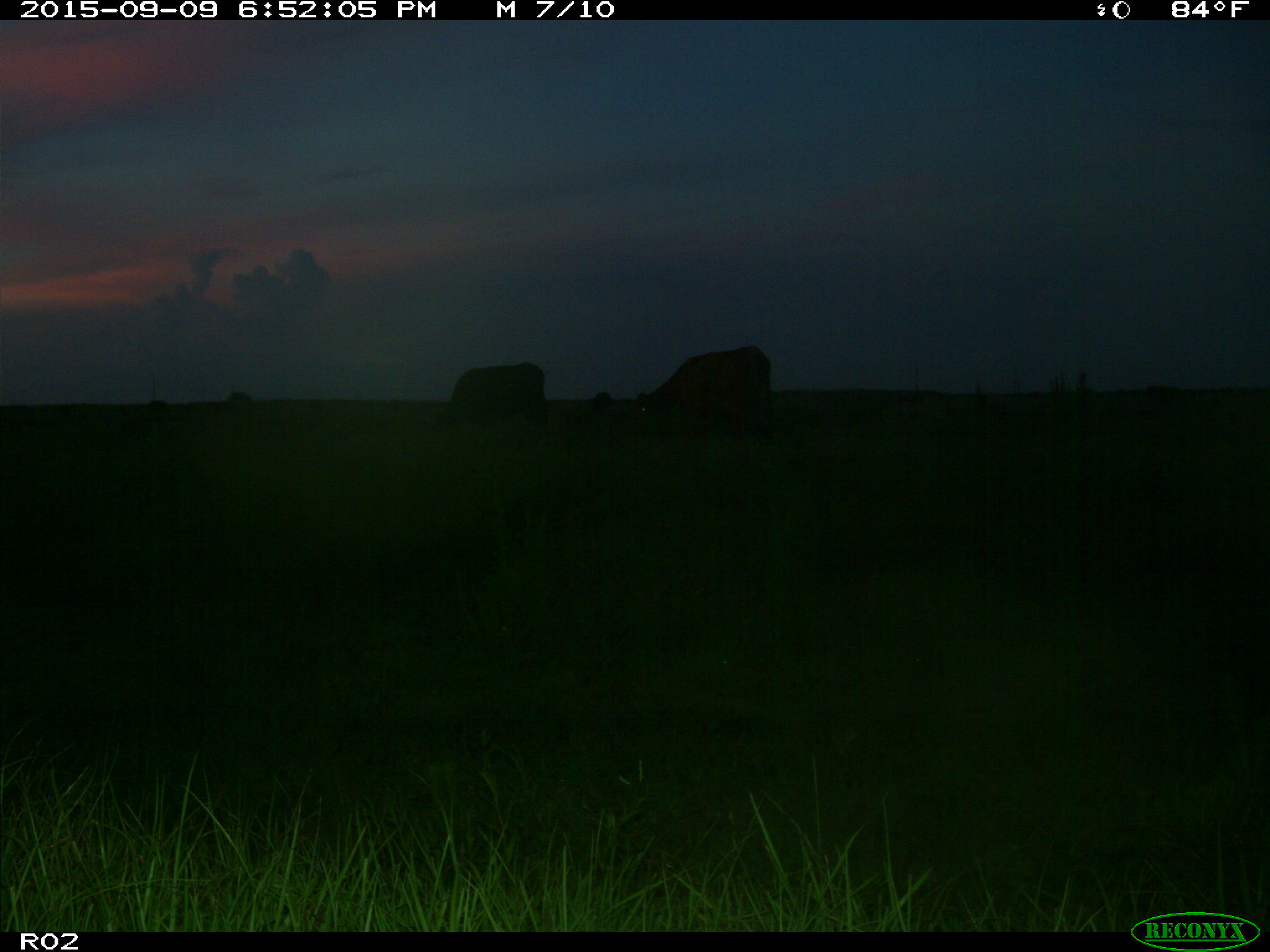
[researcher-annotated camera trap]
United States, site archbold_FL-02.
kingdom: Animalia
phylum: Chordata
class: Mammalia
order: Artiodactyla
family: Bovidae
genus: Bos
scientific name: Bos taurus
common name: domestic cow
Bos taurus (domestic cow).